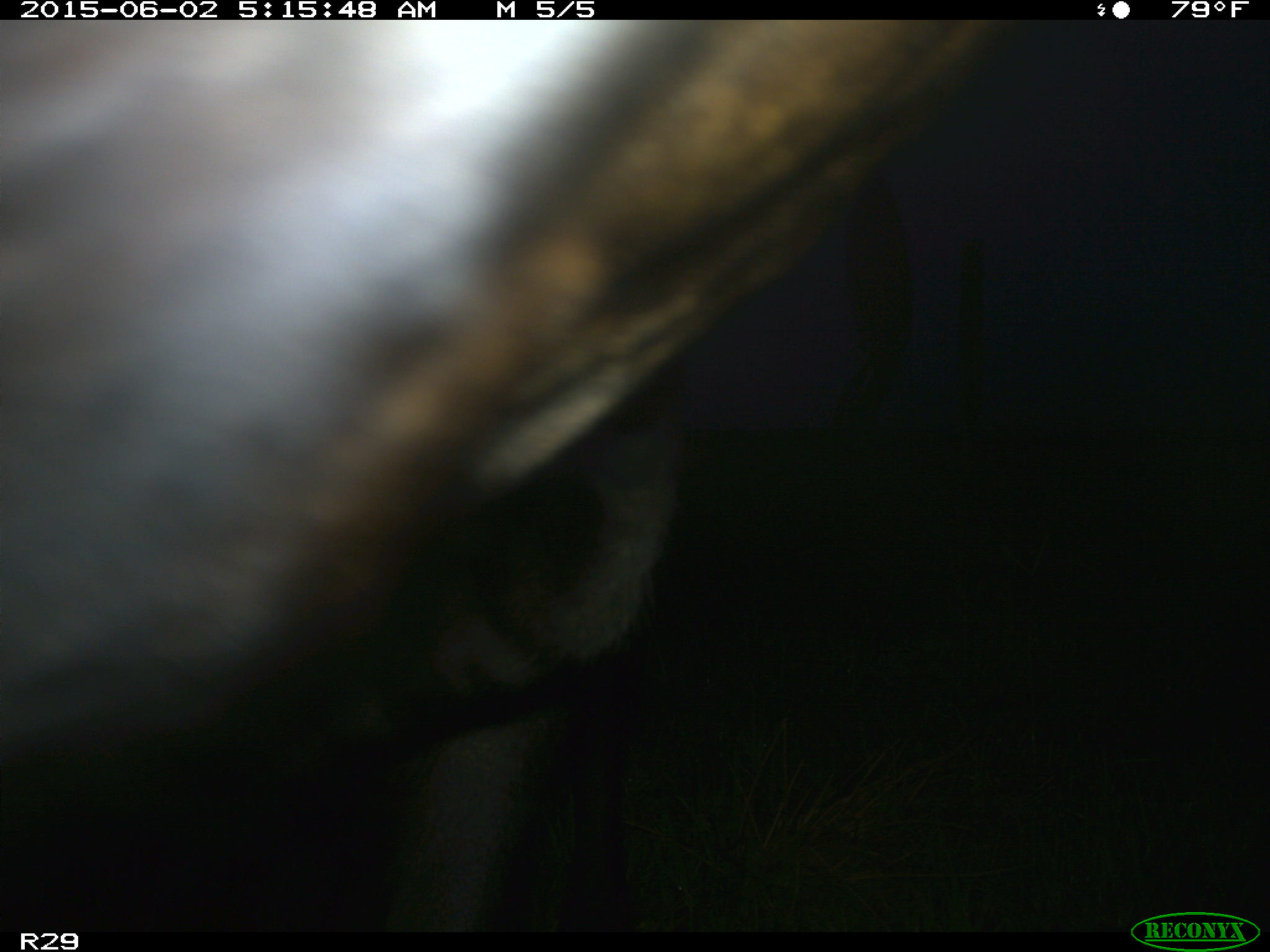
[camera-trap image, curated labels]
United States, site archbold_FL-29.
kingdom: Animalia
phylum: Chordata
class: Mammalia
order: Artiodactyla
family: Bovidae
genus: Bos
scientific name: Bos taurus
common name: domestic cow